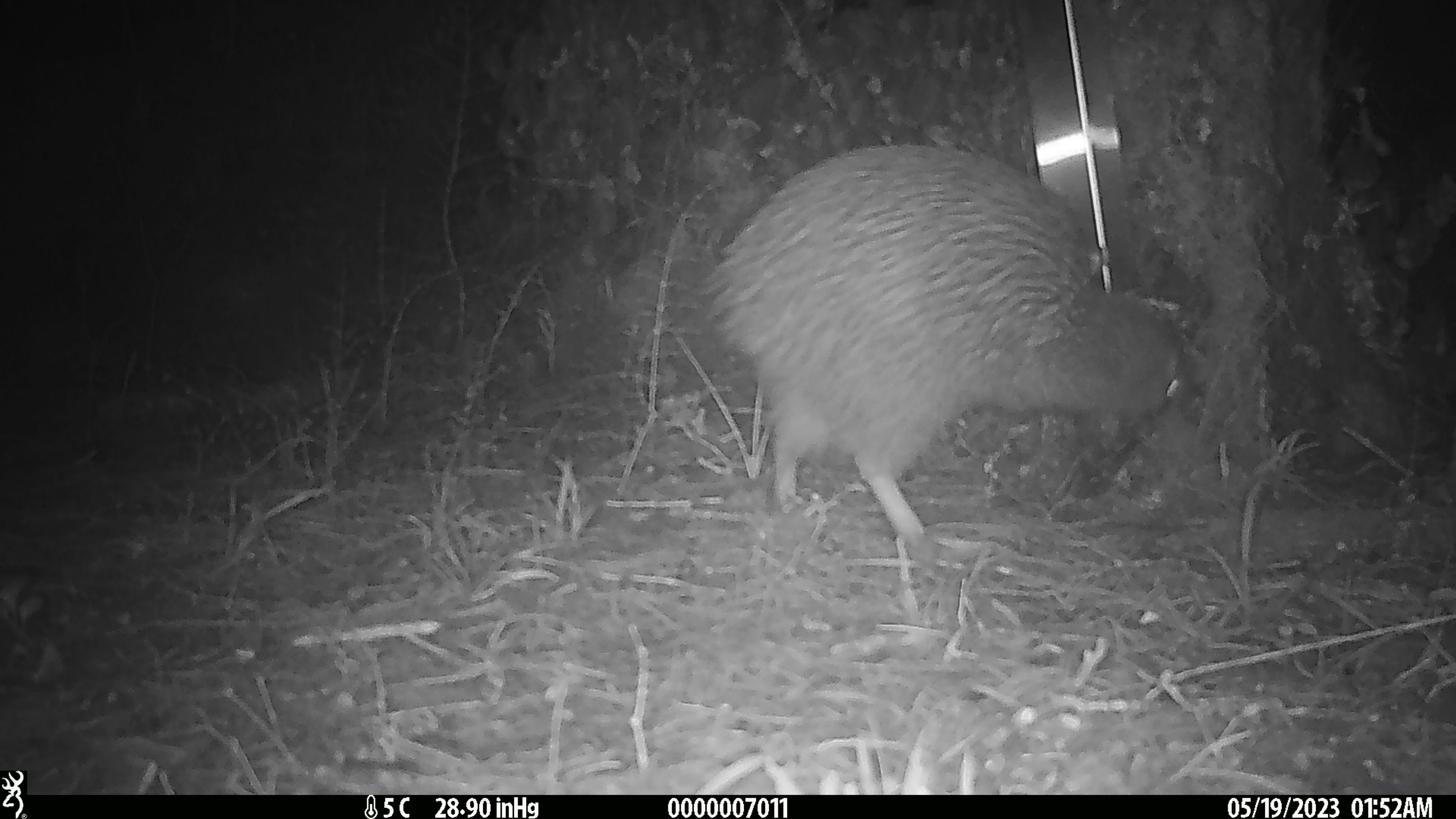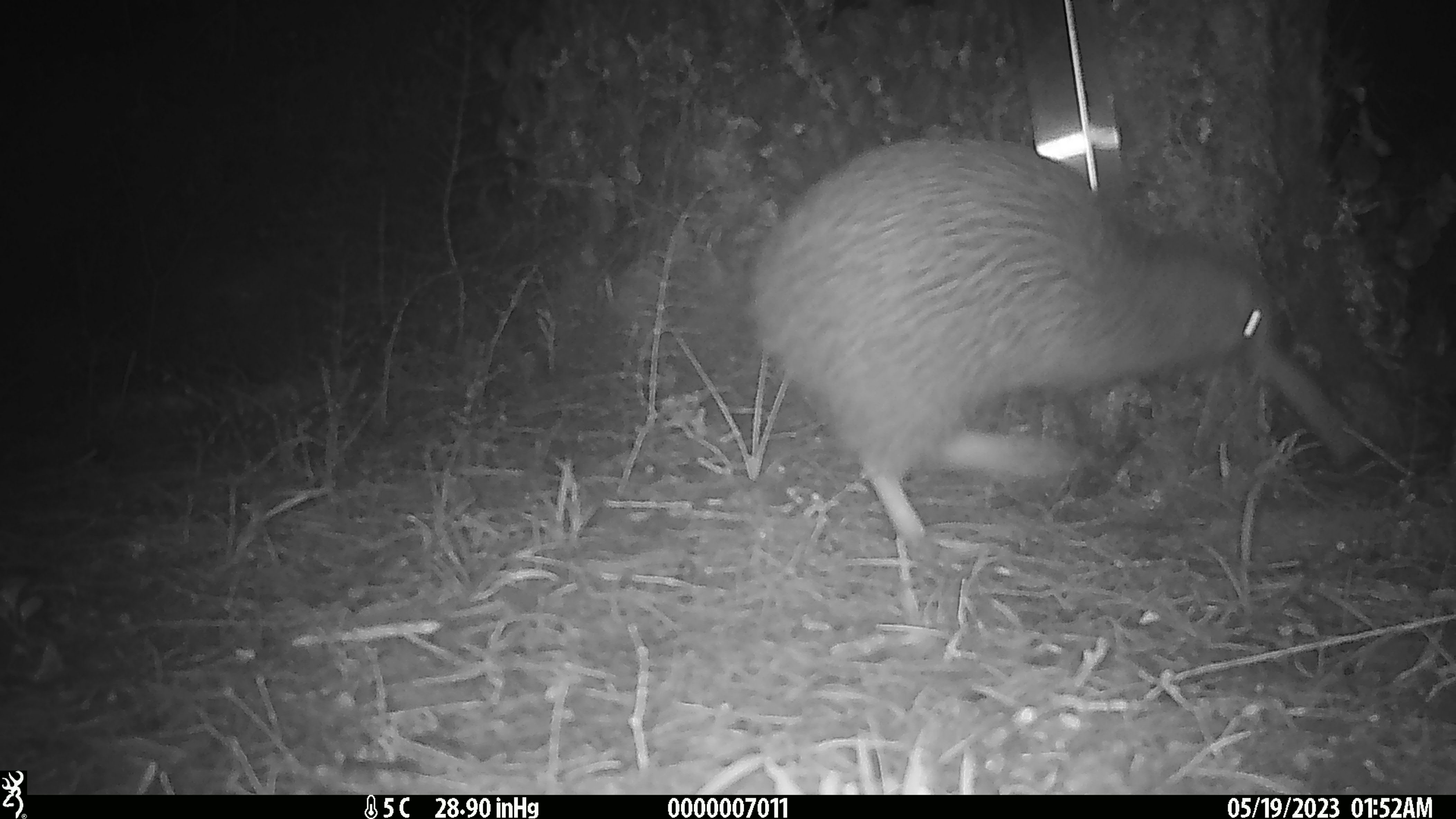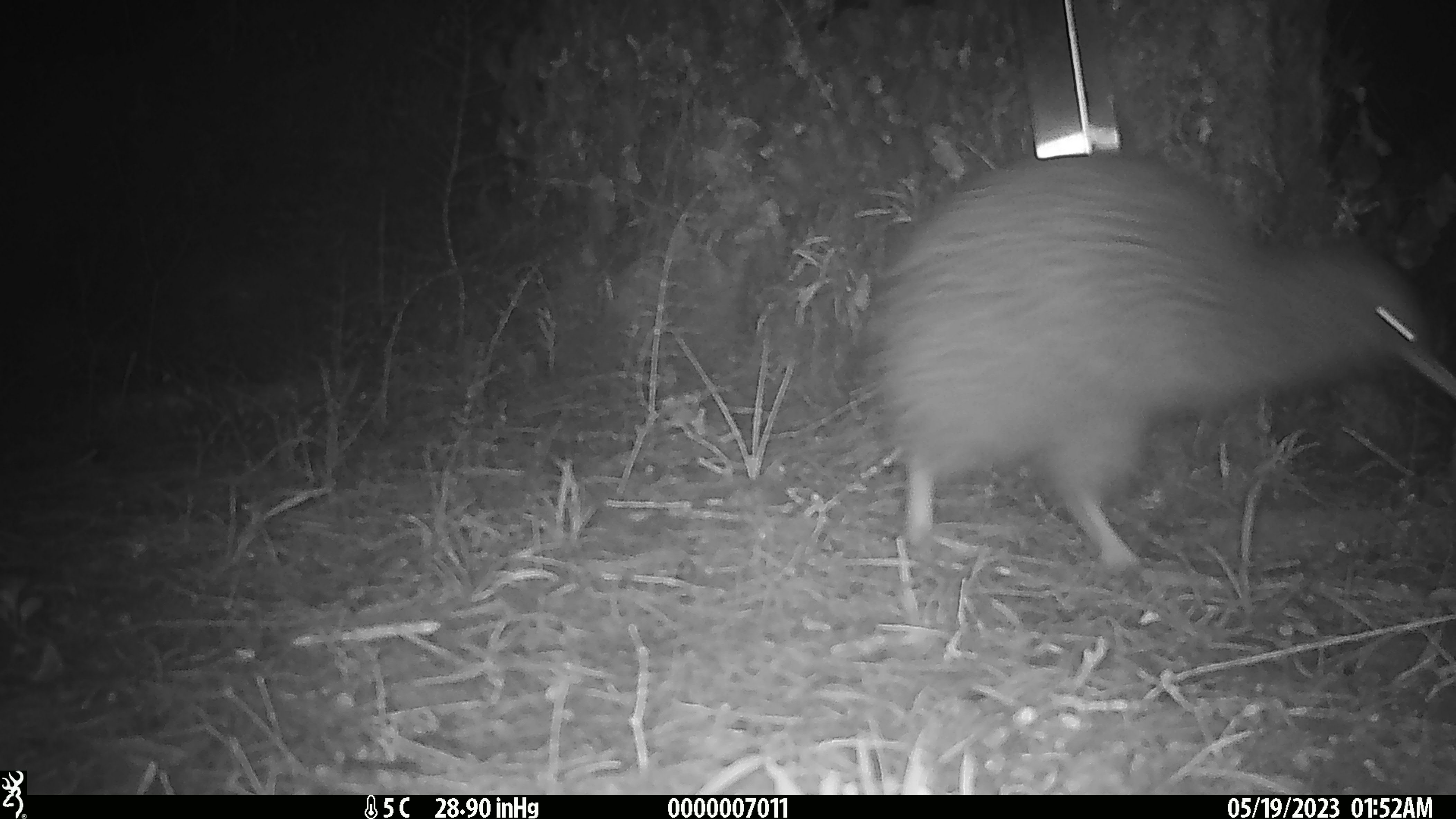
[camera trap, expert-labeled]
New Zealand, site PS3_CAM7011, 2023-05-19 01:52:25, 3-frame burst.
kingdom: Animalia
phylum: Chordata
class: Aves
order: Apterygiformes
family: Apterygidae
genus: Apteryx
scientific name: Apteryx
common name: kiwi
Kiwi (Apteryx).